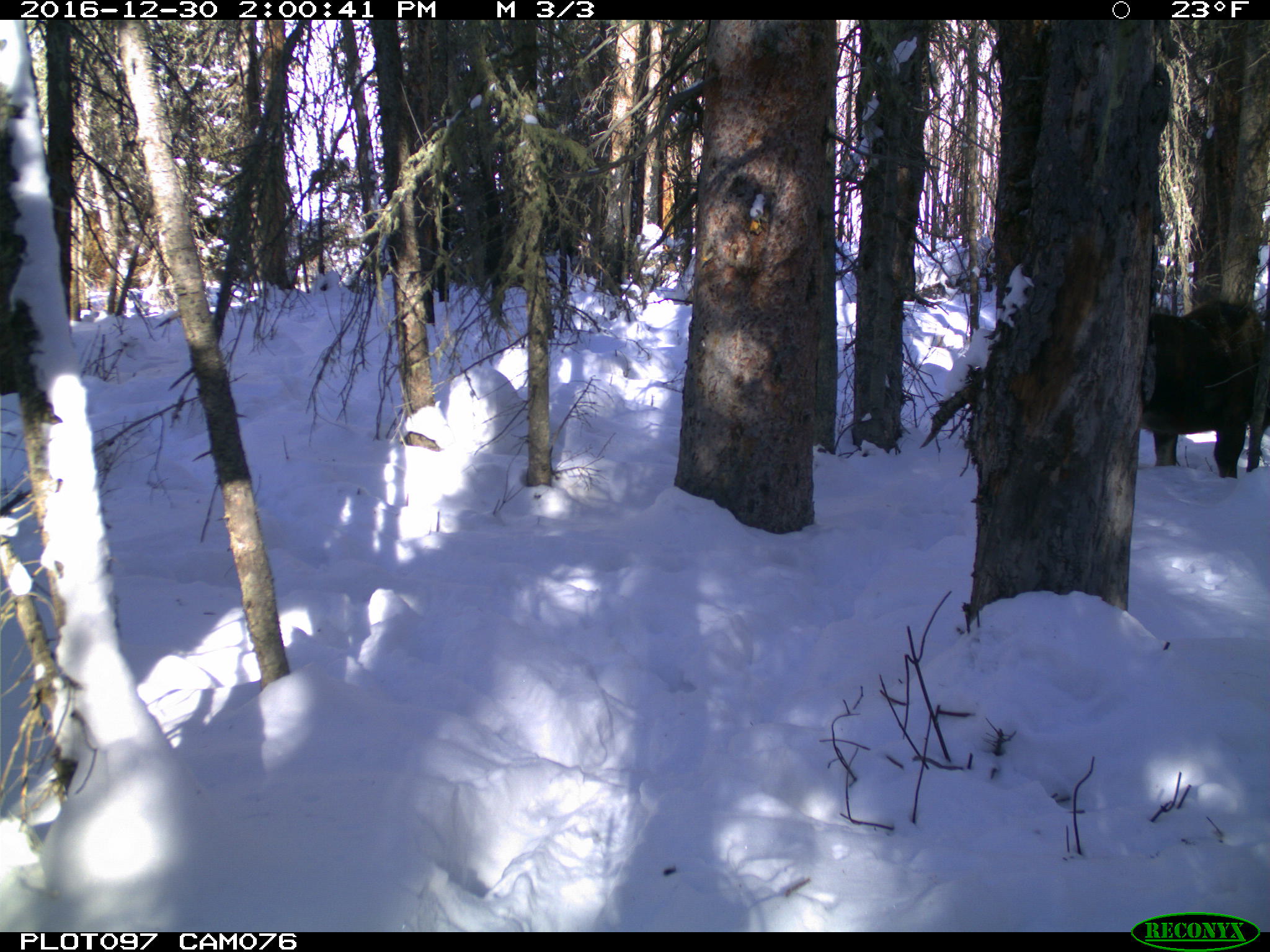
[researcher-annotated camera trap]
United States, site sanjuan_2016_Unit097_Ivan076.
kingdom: Animalia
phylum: Chordata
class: Mammalia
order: Artiodactyla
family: Cervidae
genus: Alces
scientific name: Alces alces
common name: moose